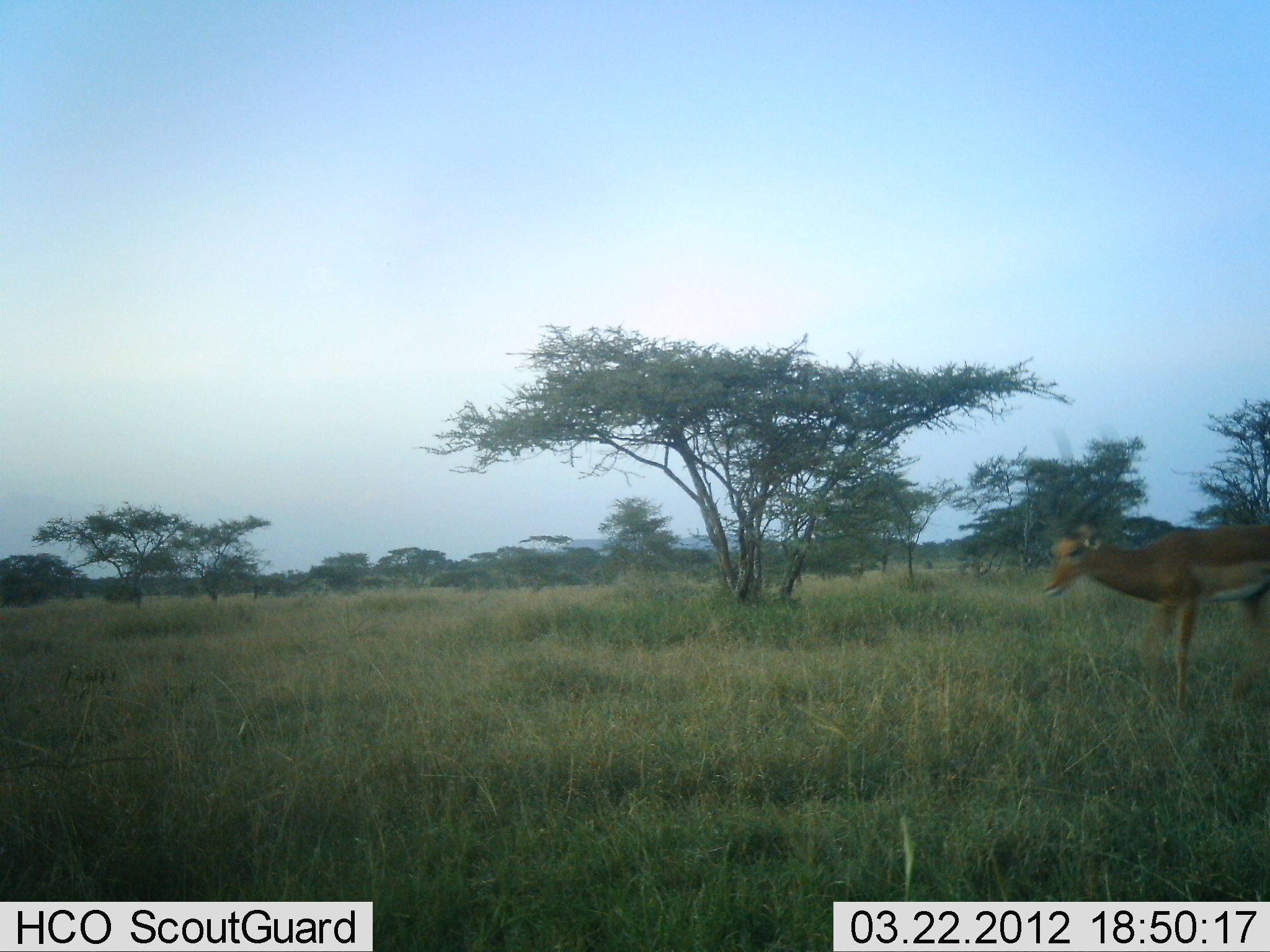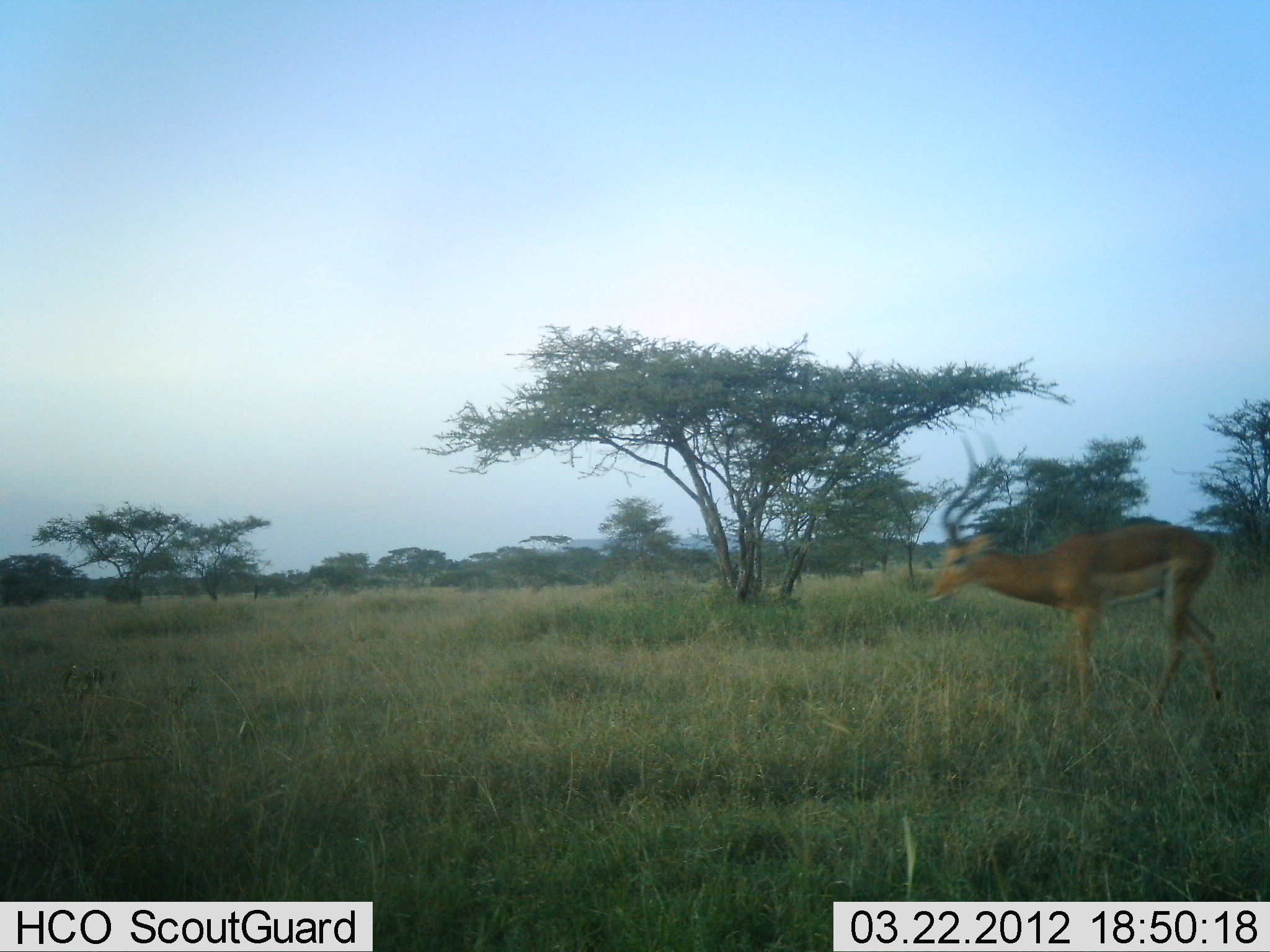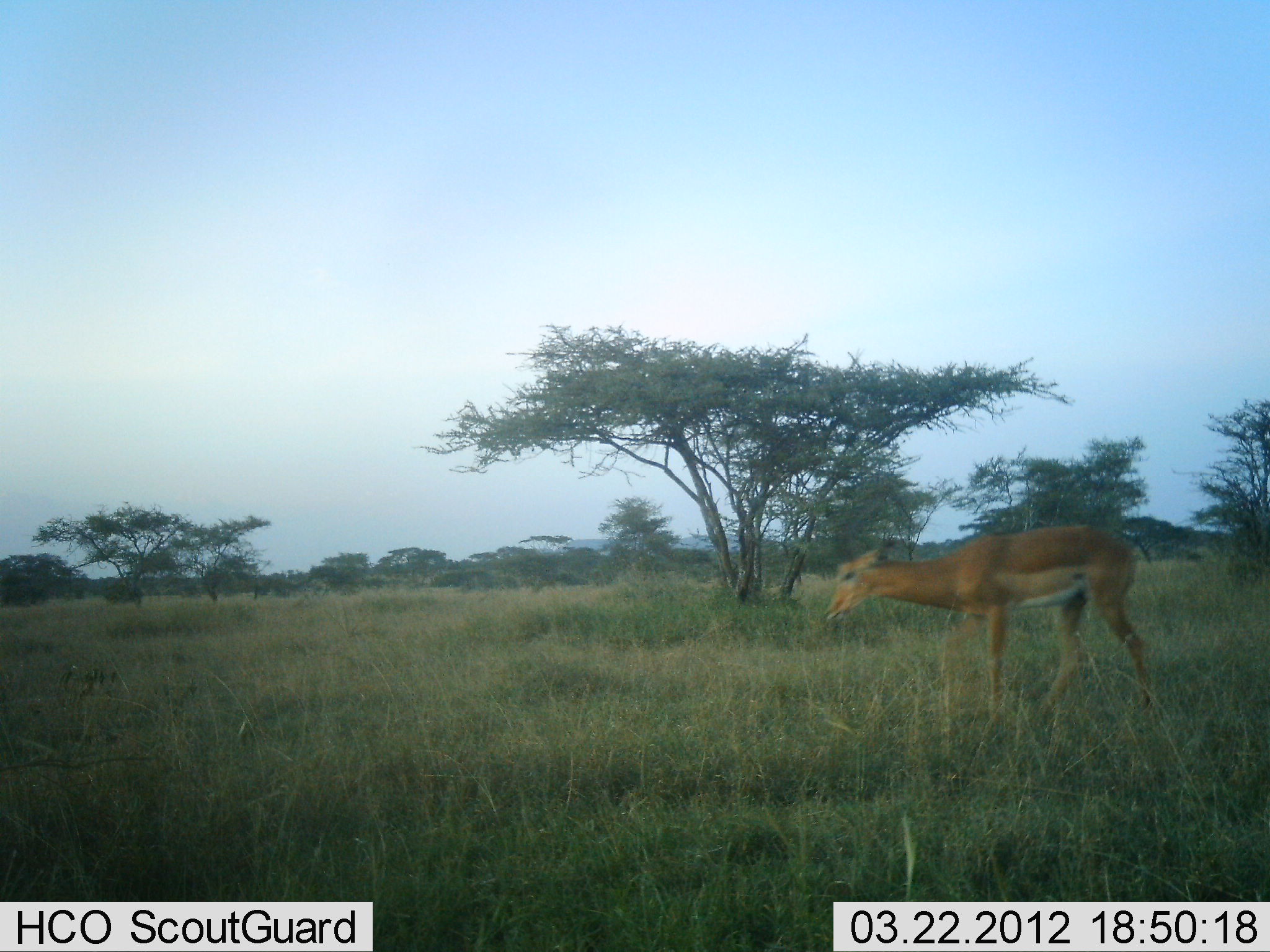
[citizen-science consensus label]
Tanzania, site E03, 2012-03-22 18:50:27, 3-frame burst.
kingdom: Animalia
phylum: Chordata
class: Mammalia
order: Artiodactyla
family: Bovidae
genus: Aepyceros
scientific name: Aepyceros melampus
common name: impala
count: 1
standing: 0%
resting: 0%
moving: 100%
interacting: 0%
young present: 0%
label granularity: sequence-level